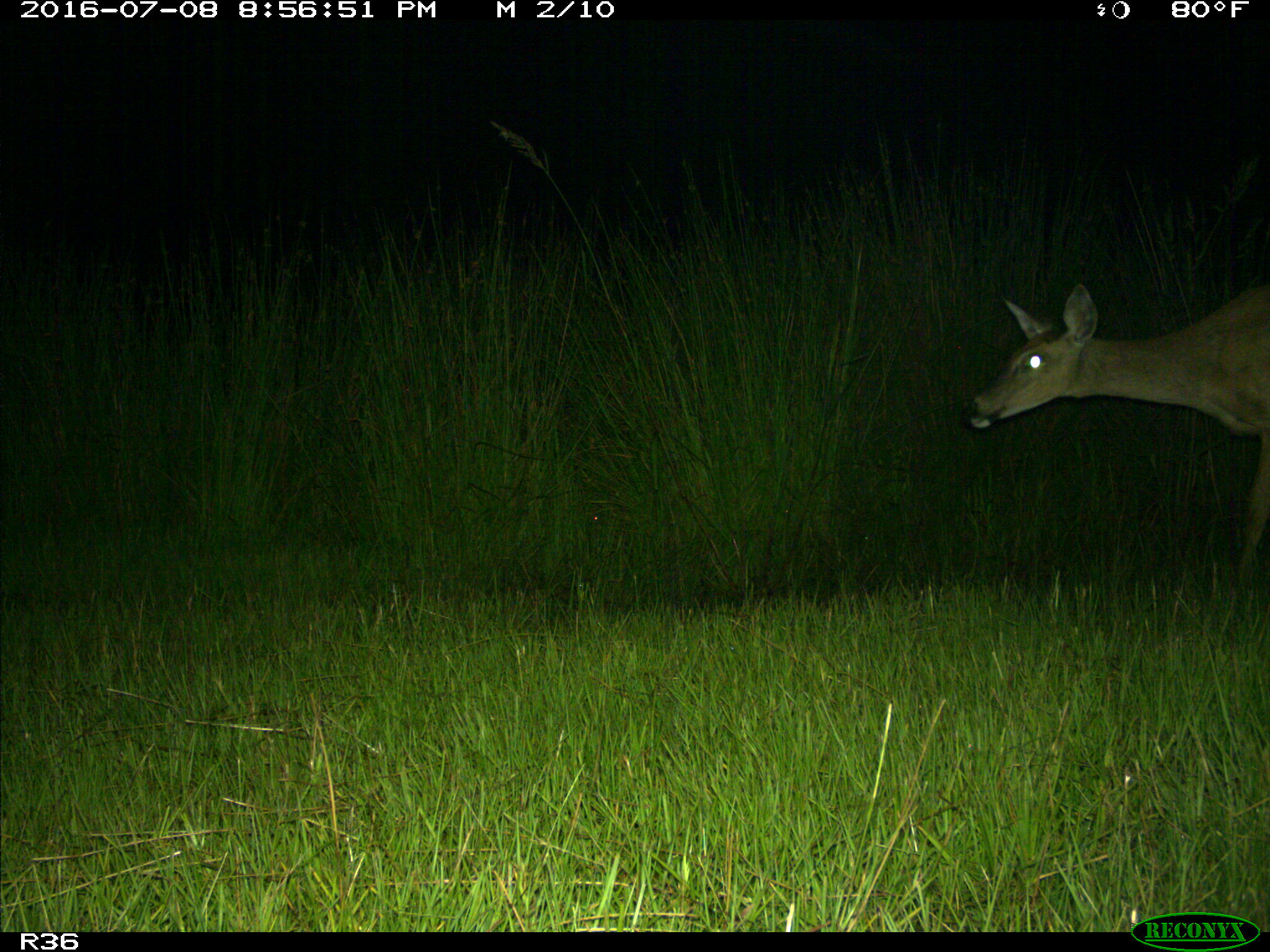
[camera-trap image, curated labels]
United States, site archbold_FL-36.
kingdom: Animalia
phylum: Chordata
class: Mammalia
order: Artiodactyla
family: Cervidae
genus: Odocoileus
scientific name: Odocoileus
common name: deer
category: unidentified deer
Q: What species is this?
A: Unidentified deer (deer) (Odocoileus).